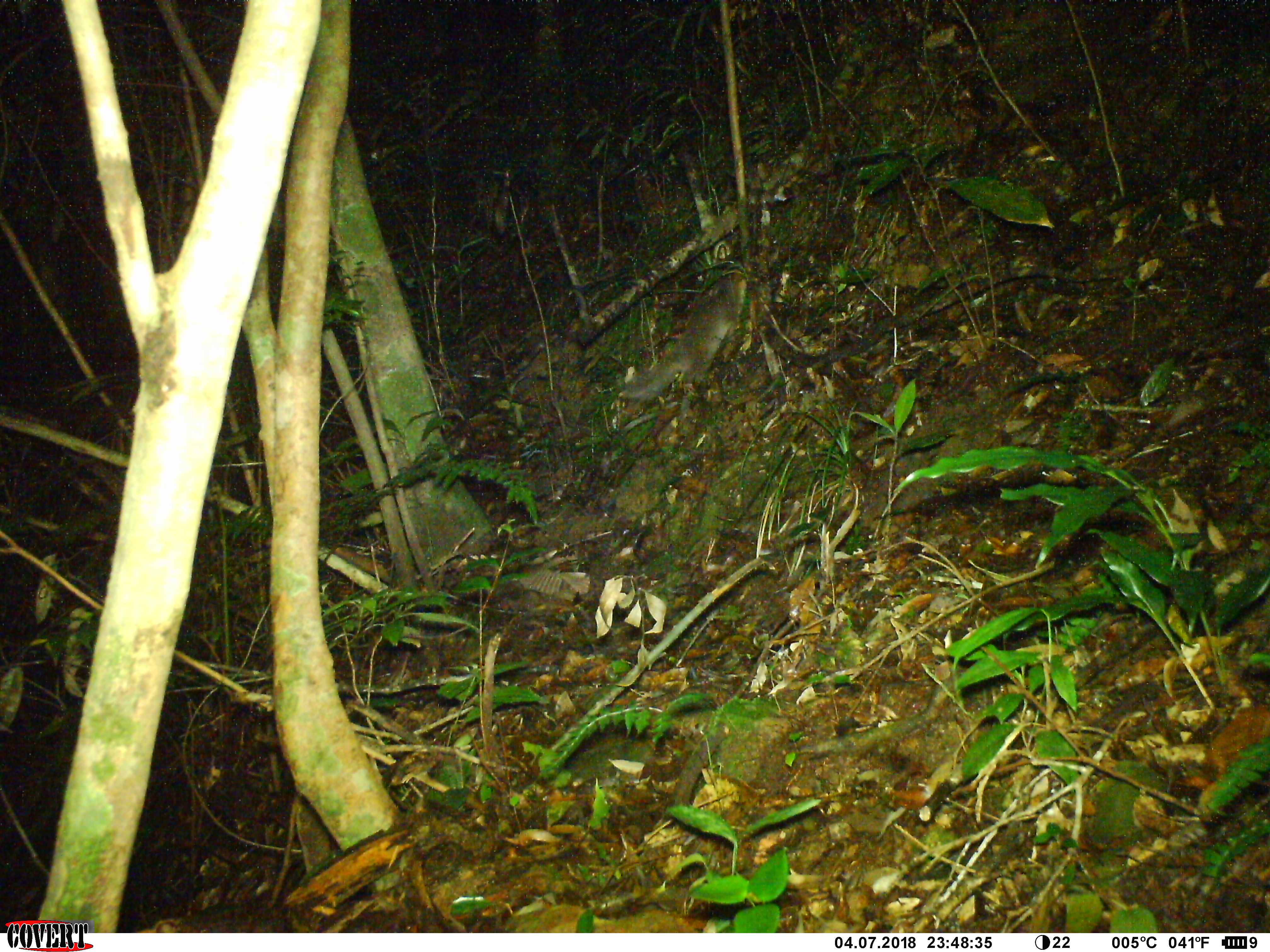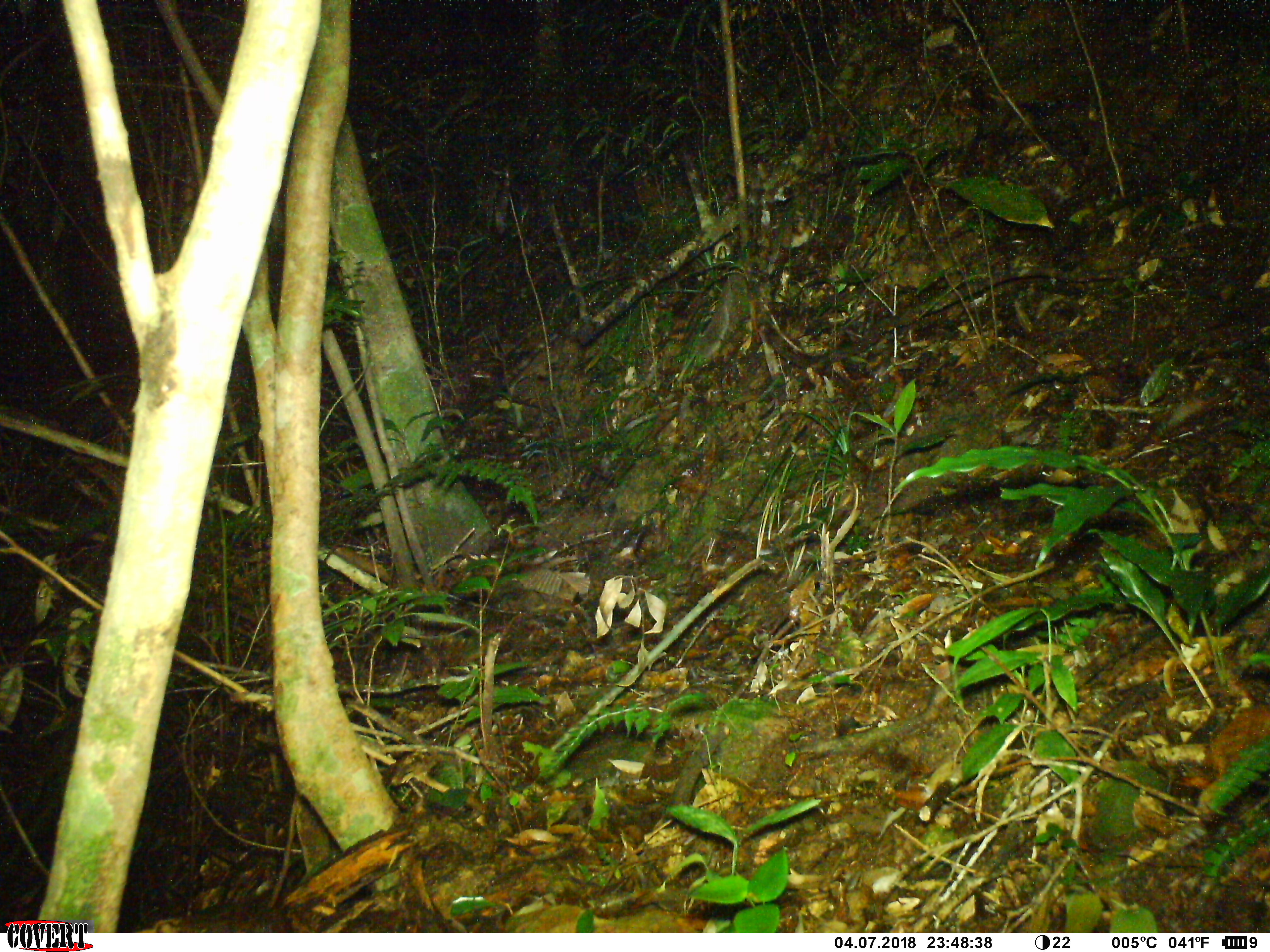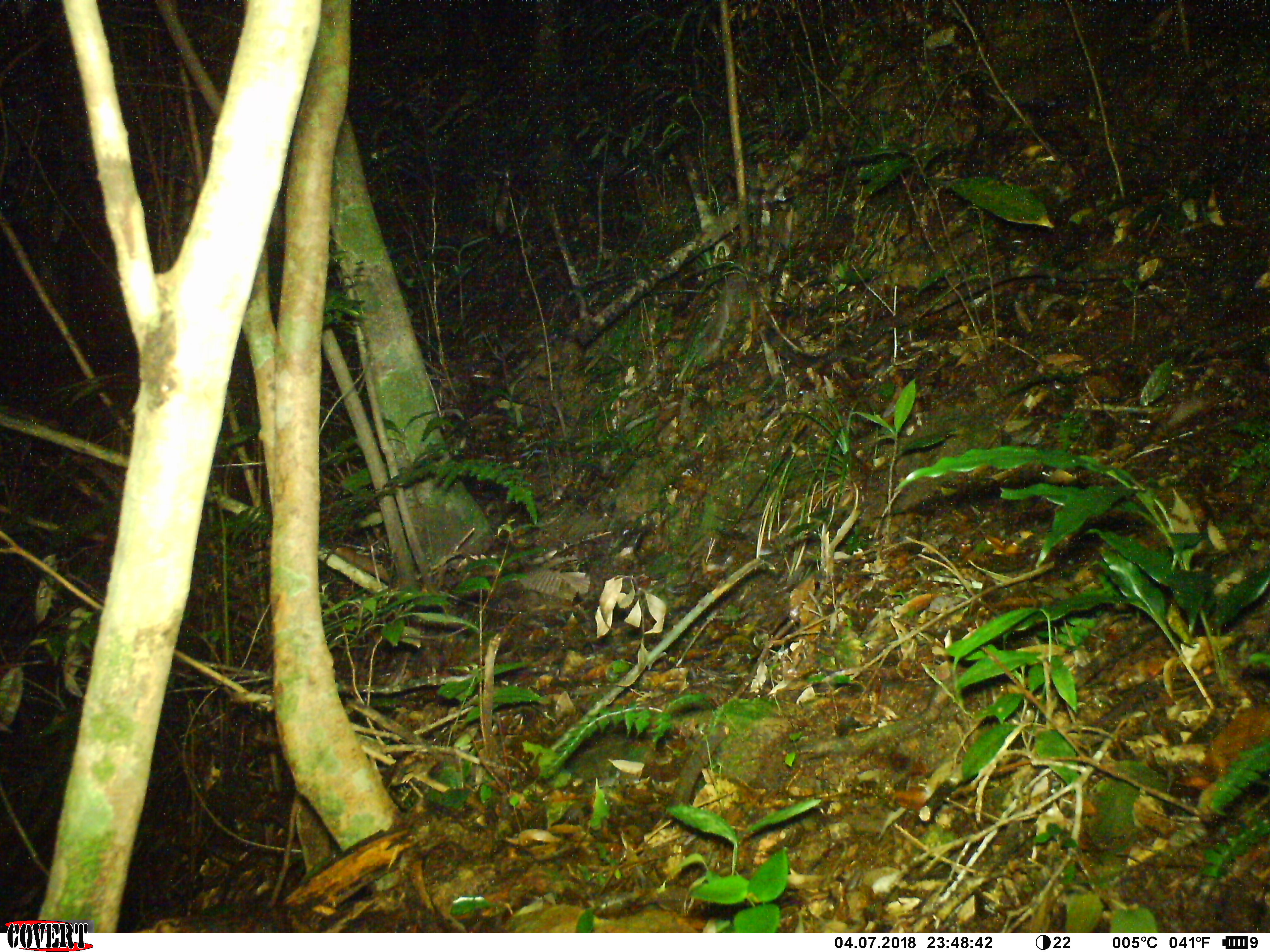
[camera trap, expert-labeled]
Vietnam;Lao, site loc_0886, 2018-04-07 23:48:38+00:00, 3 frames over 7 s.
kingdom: Animalia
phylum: Chordata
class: Mammalia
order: Carnivora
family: Mustelidae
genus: Melogale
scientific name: Melogale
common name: ferret badger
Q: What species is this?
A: Ferret badger (Melogale).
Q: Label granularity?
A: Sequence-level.